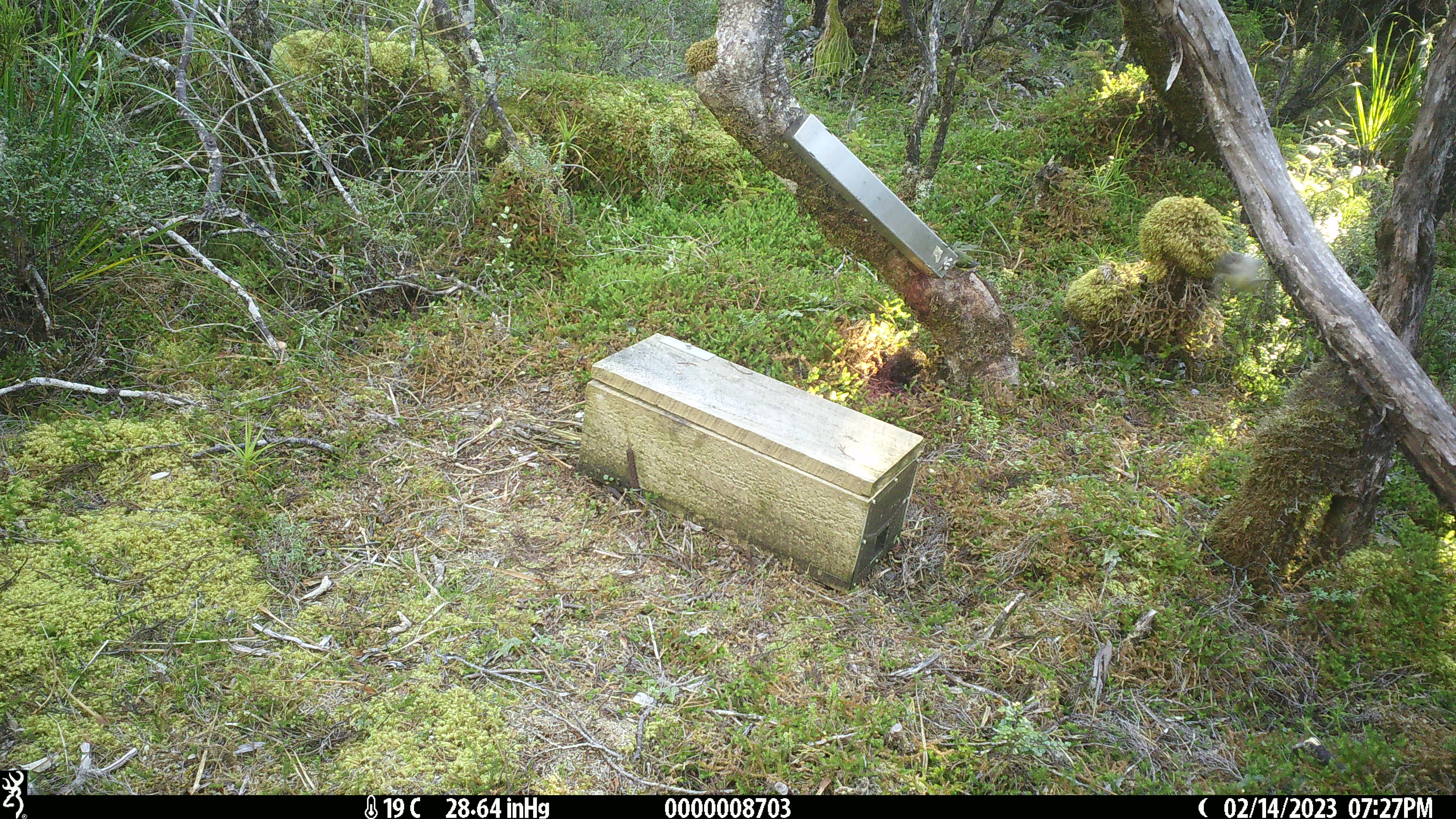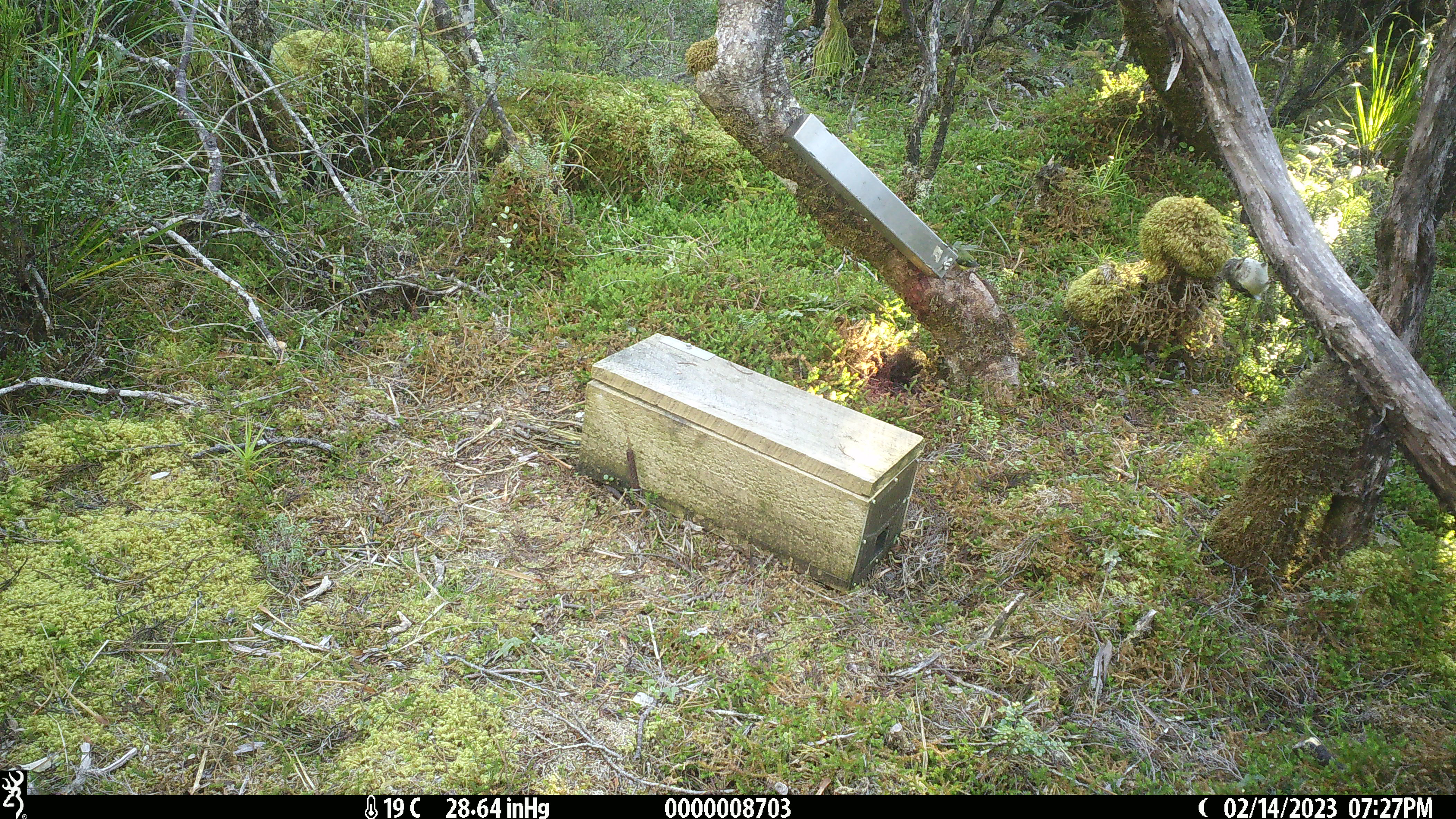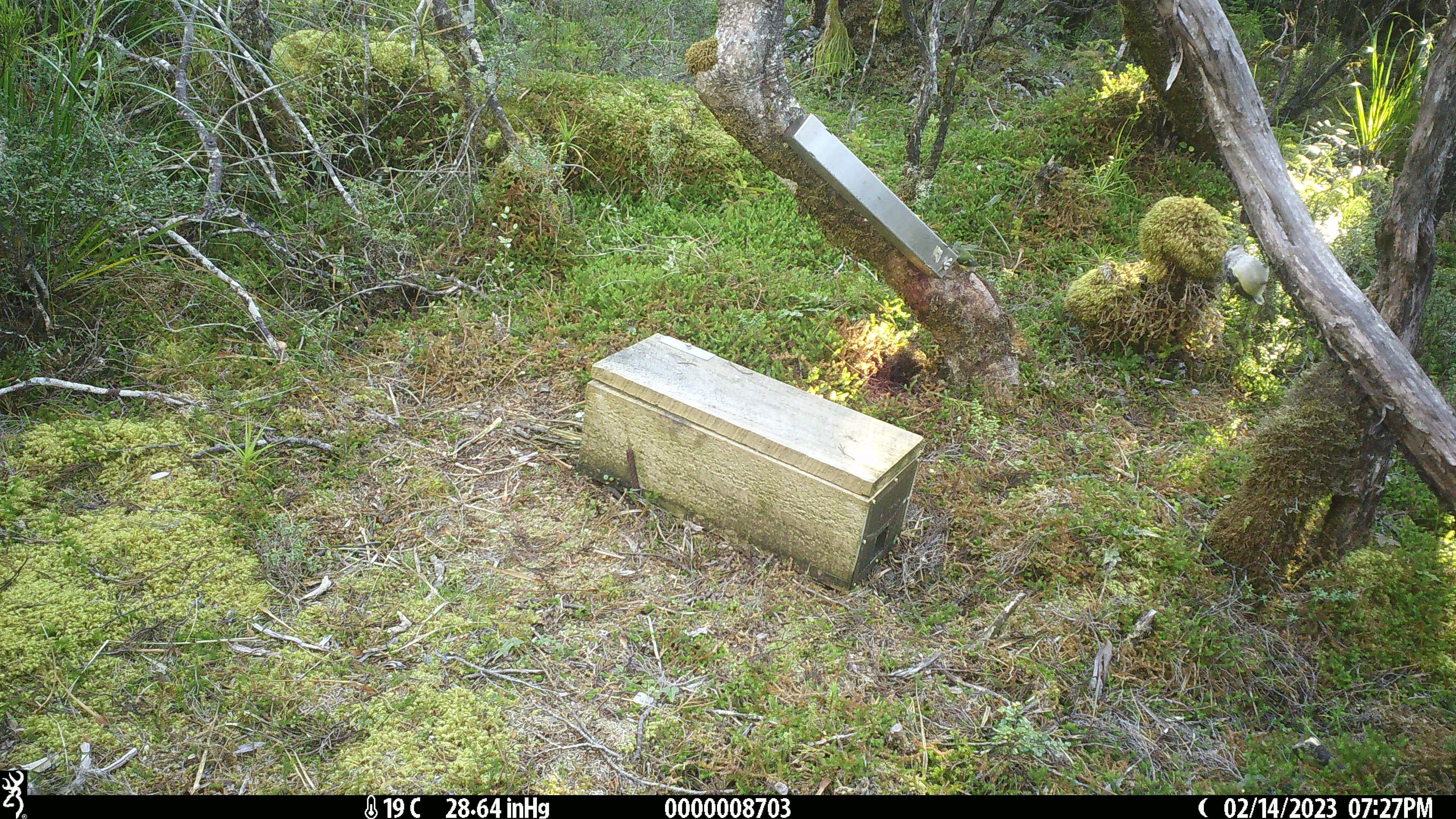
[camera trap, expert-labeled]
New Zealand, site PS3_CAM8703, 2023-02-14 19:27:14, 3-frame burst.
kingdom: Animalia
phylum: Chordata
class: Aves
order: Passeriformes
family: Acanthisittidae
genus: Acanthisitta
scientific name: Acanthisitta chloris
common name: rifleman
Rifleman (Acanthisitta chloris).